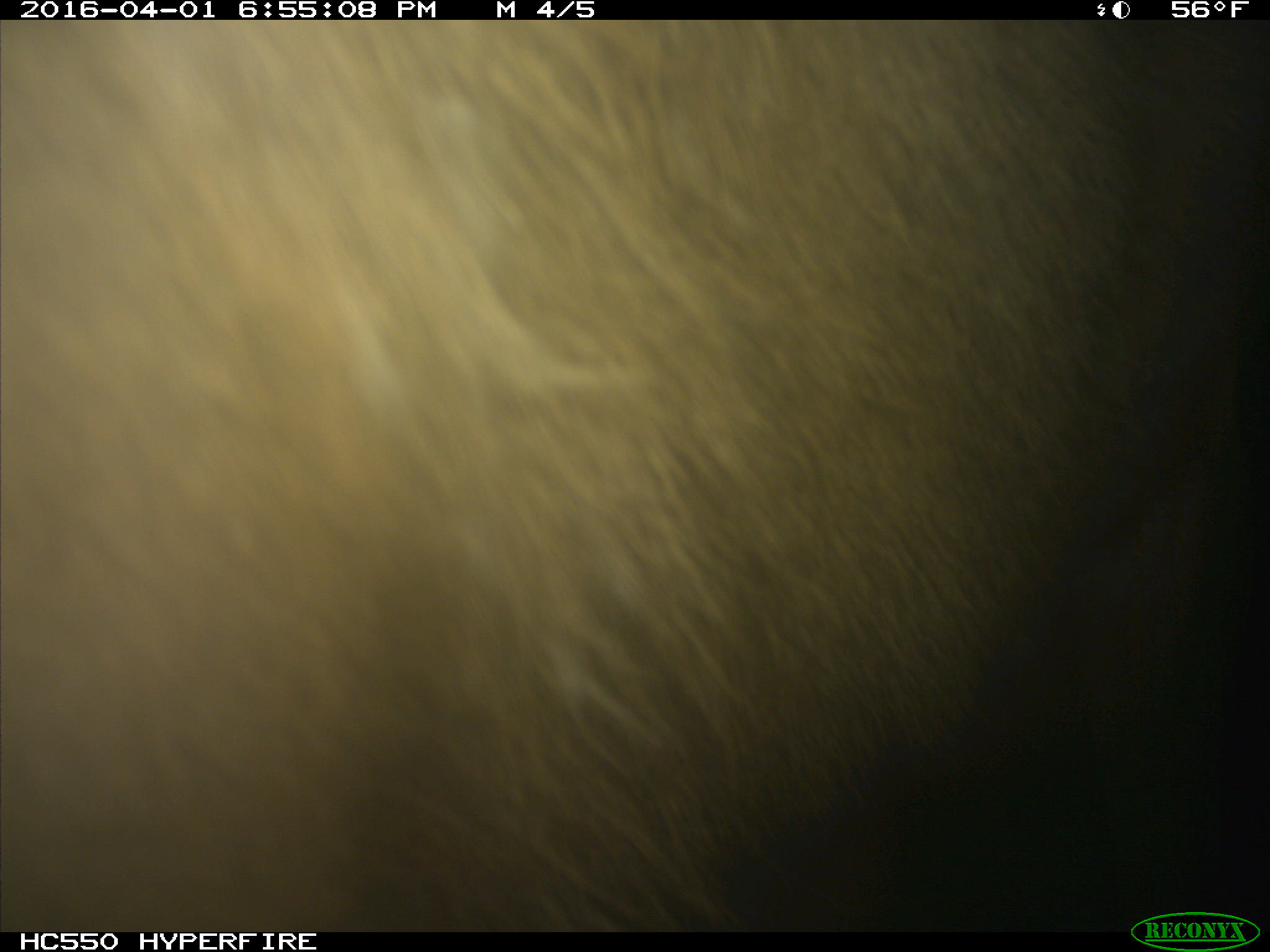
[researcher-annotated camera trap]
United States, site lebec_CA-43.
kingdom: Animalia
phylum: Chordata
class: Mammalia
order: Artiodactyla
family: Cervidae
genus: Cervus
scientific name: Cervus canadensis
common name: elk